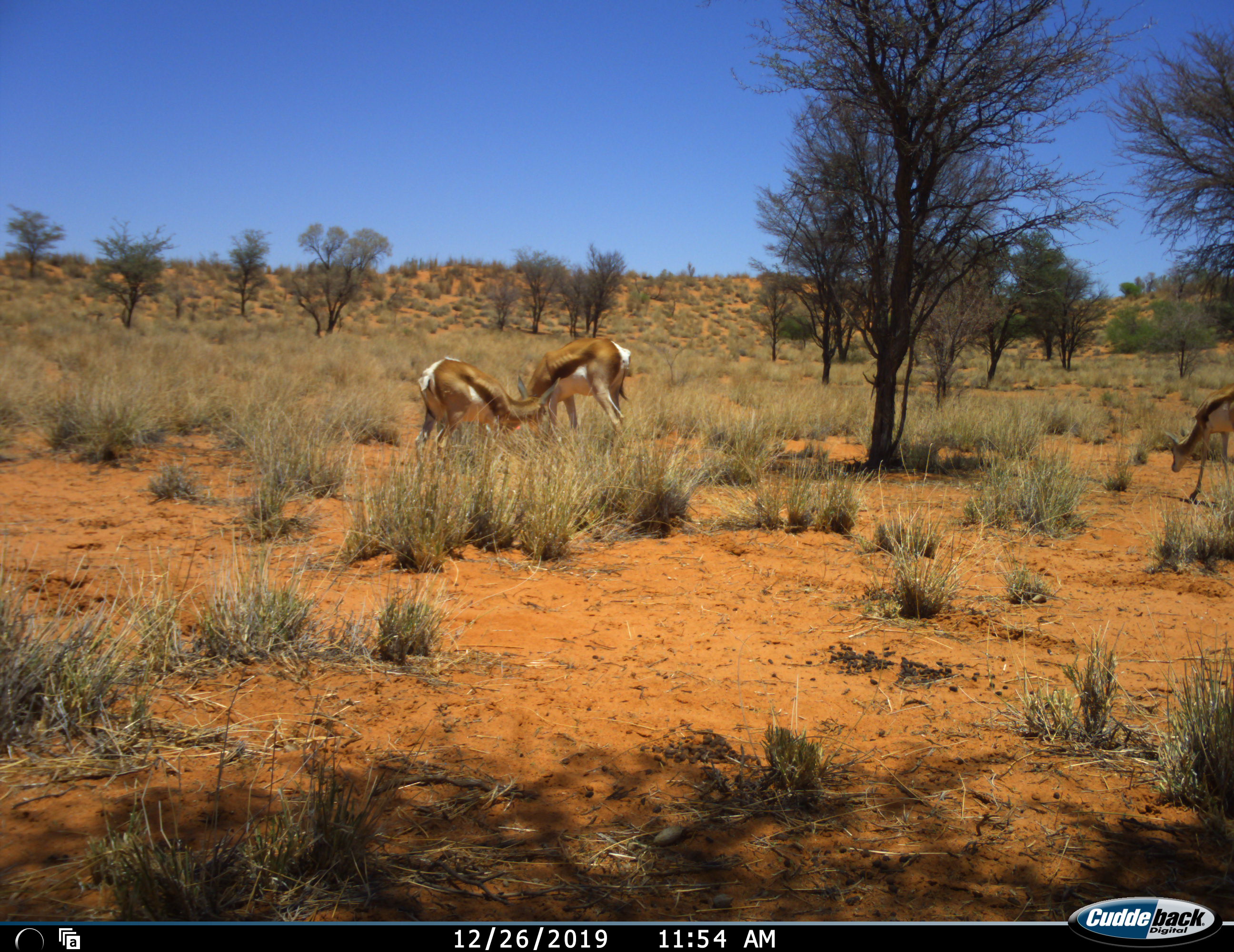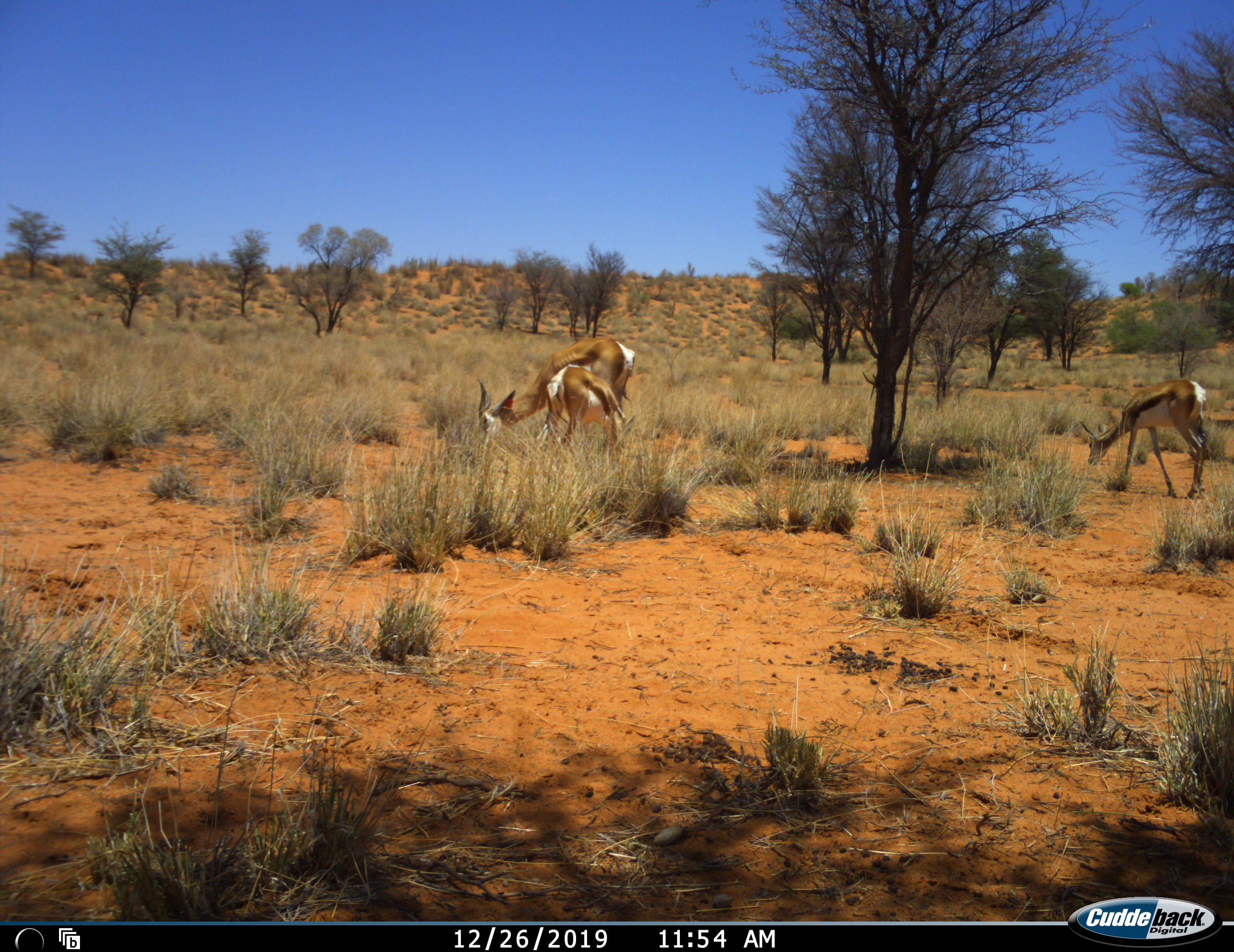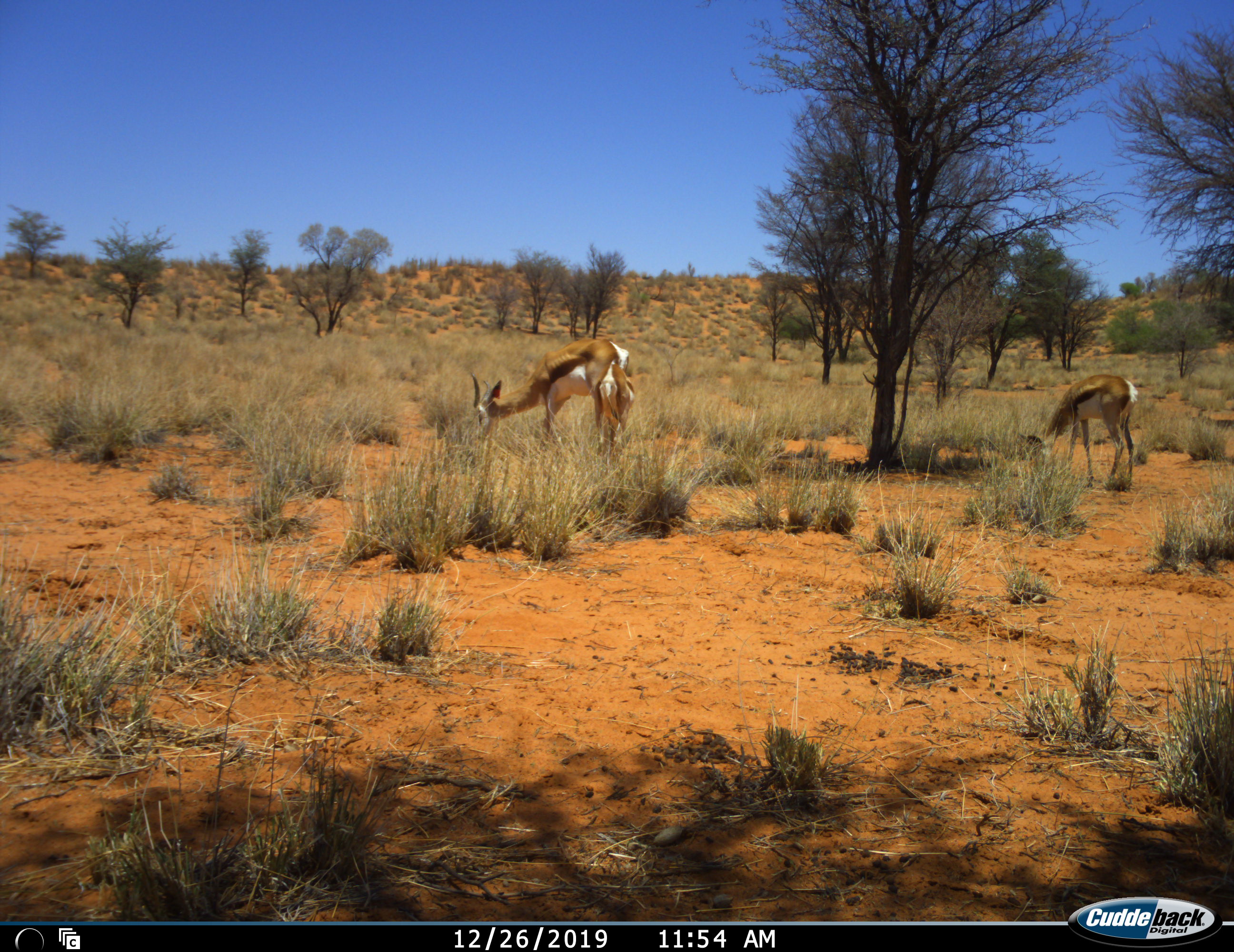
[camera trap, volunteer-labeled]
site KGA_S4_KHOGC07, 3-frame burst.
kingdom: Animalia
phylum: Chordata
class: Mammalia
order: Artiodactyla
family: Bovidae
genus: Antidorcas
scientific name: Antidorcas marsupialis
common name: springbok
Springbok (Antidorcas marsupialis), count 3. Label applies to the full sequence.